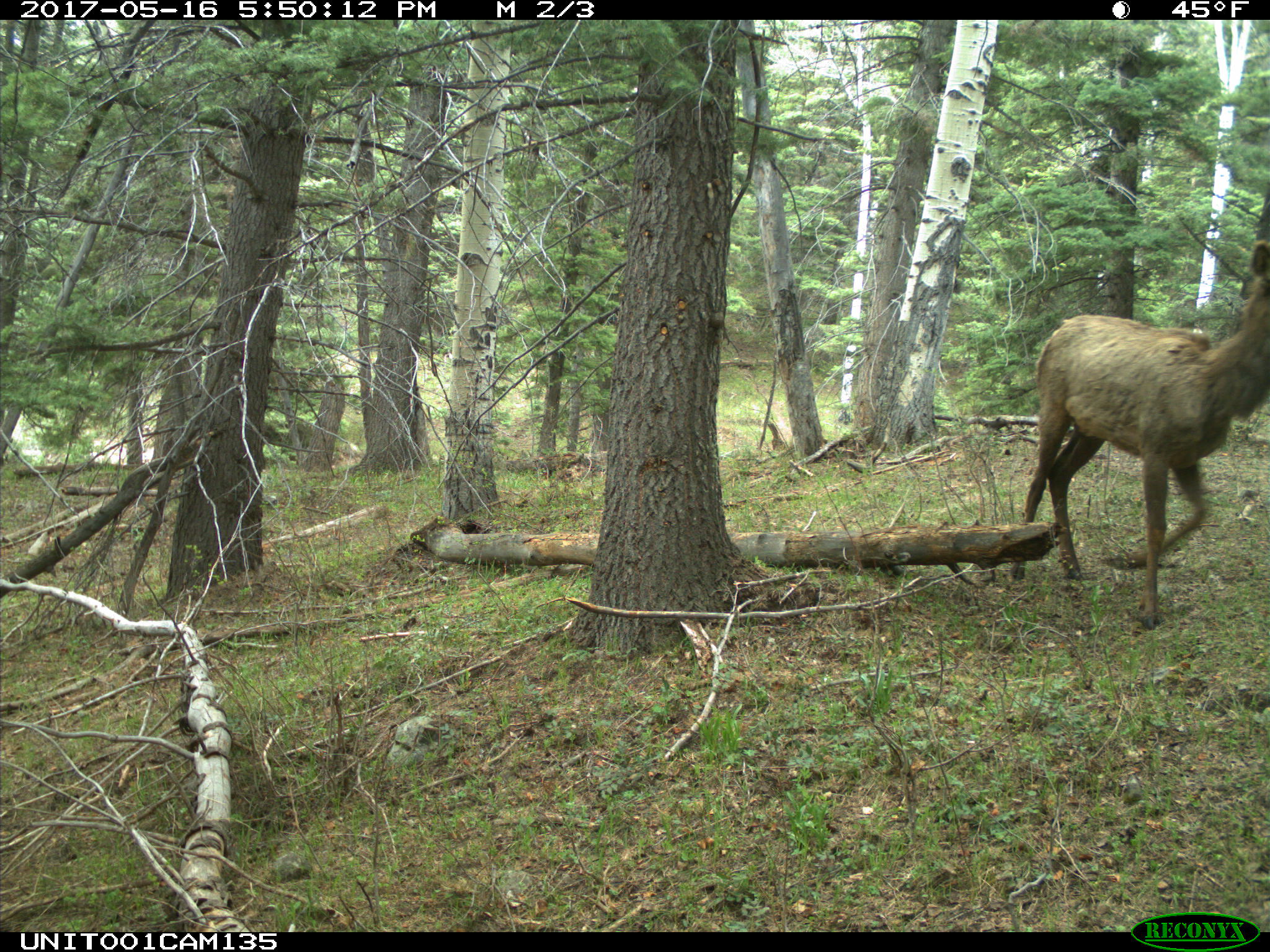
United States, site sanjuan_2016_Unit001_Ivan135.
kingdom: Animalia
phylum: Chordata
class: Mammalia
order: Artiodactyla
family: Cervidae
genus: Cervus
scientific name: Cervus elaphus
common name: red deer